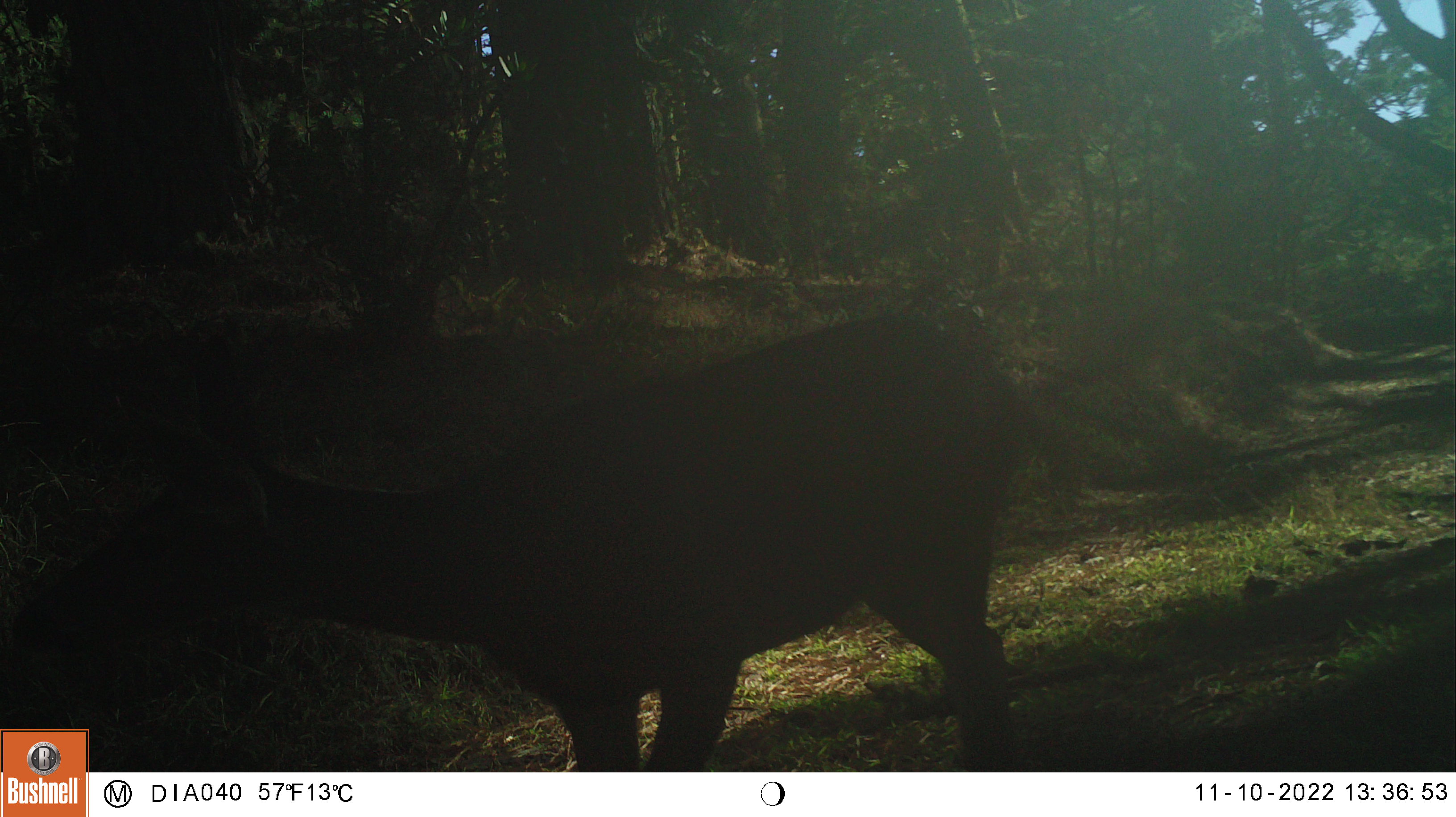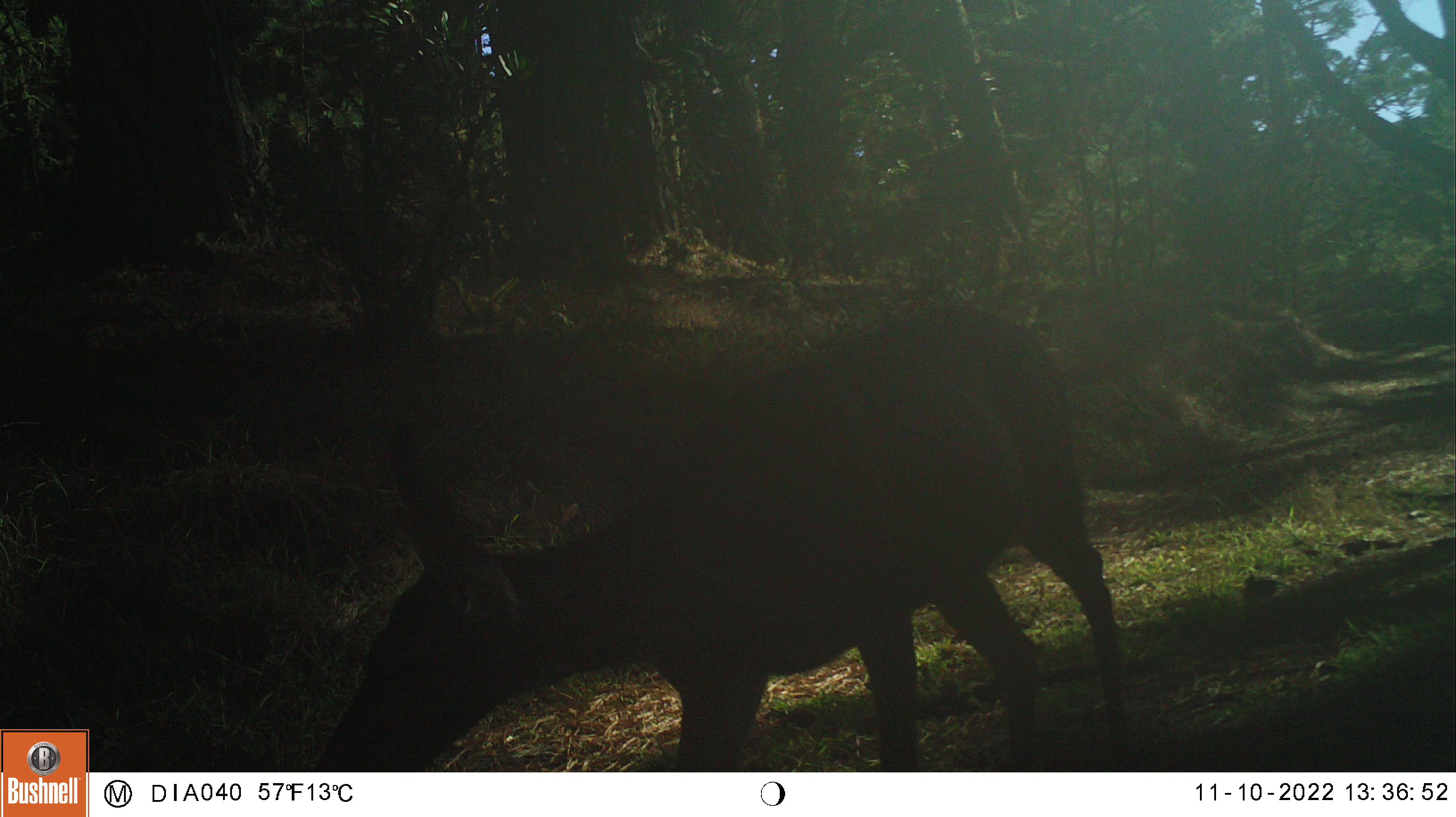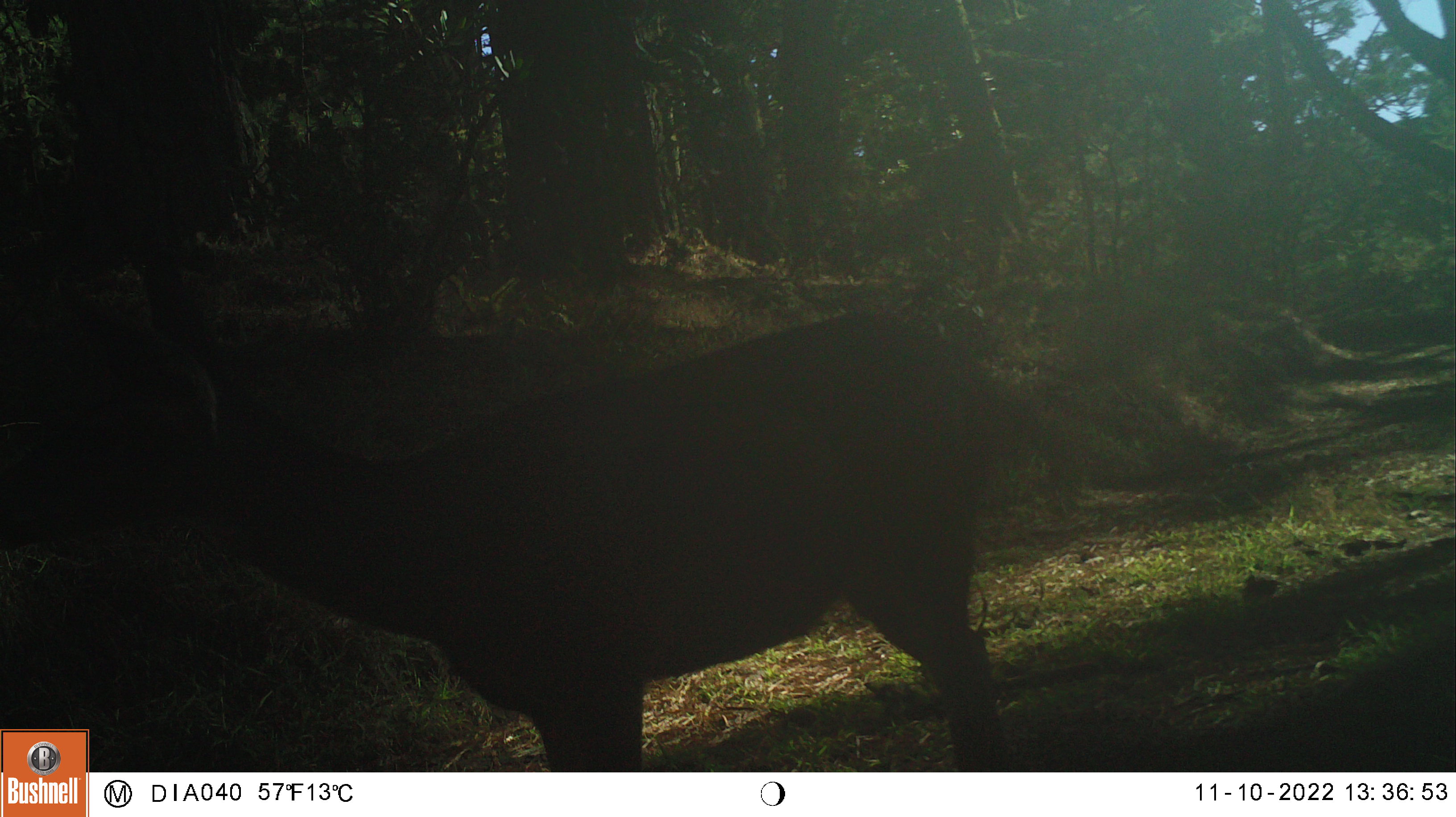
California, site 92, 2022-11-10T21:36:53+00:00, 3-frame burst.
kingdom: Animalia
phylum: Chordata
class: Mammalia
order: Artiodactyla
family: Cervidae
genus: Odocoileus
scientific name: Odocoileus hemionus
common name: mule deer